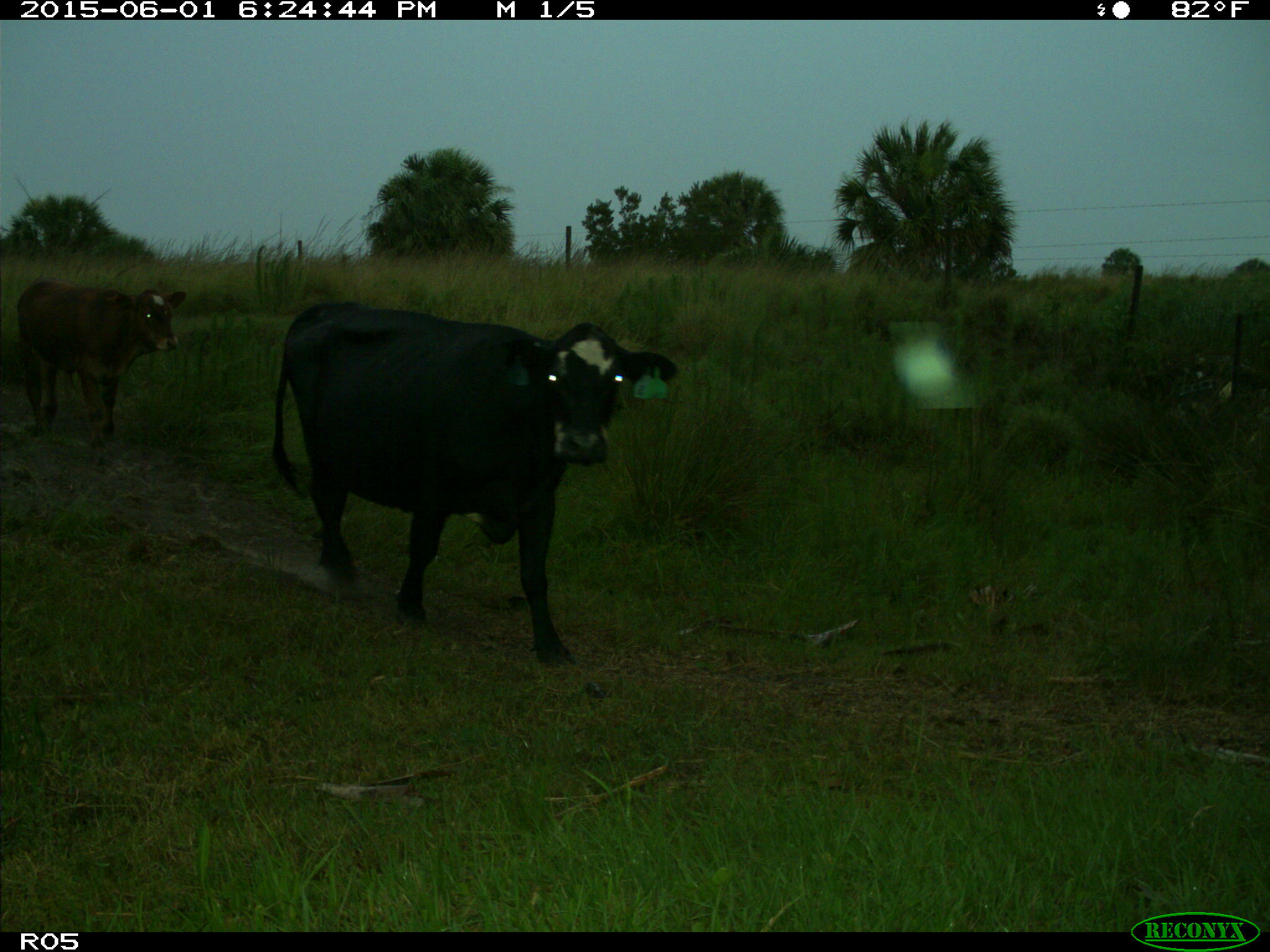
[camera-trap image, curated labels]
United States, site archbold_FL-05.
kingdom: Animalia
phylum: Chordata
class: Mammalia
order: Artiodactyla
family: Bovidae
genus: Bos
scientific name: Bos taurus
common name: domestic cow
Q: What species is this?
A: Bos taurus (domestic cow).